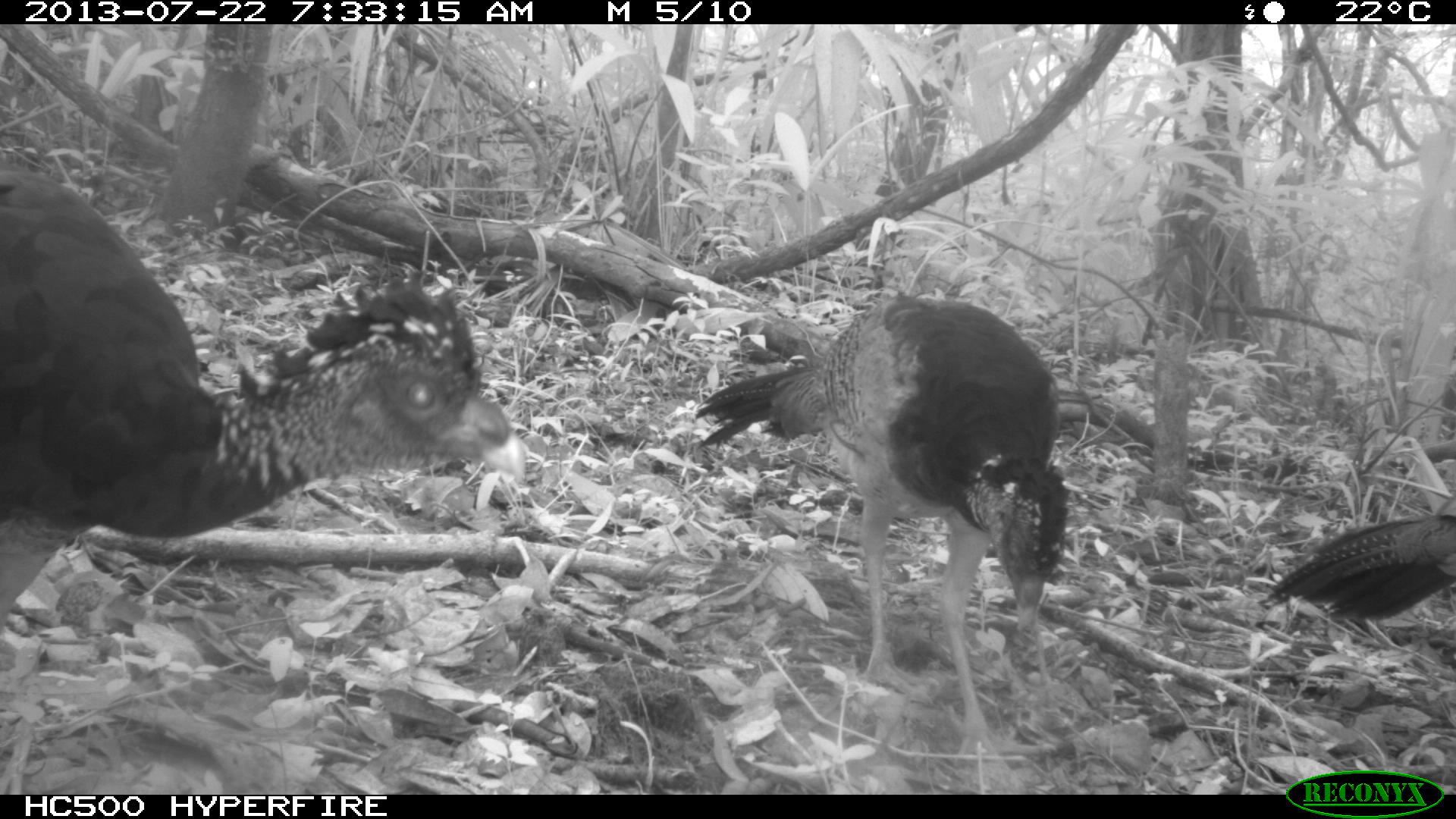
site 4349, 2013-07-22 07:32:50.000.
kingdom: Animalia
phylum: Chordata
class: Aves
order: Galliformes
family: Cracidae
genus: Crax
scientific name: Crax rubra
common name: great curassow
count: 3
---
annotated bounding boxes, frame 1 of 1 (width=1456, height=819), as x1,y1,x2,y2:
crax rubra: 1,166,523,629; 691,295,1073,757; 1256,514,1455,625